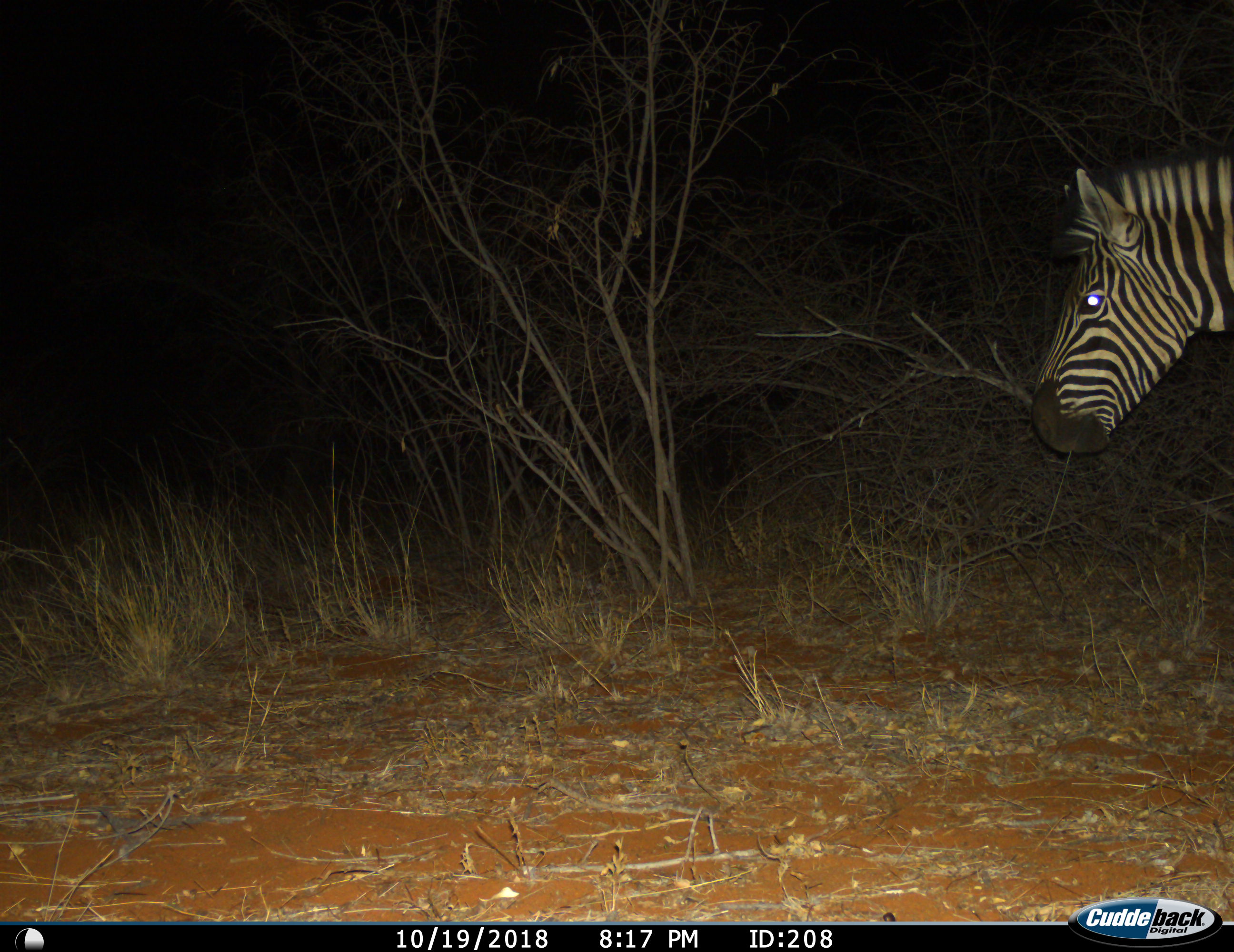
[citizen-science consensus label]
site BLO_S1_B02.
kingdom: Animalia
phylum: Chordata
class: Mammalia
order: Perissodactyla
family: Equidae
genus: Equus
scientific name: Equus quagga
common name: plains zebra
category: zebraplains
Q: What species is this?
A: Zebraplains (plains zebra) (Equus quagga).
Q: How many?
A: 1.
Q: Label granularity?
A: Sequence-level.